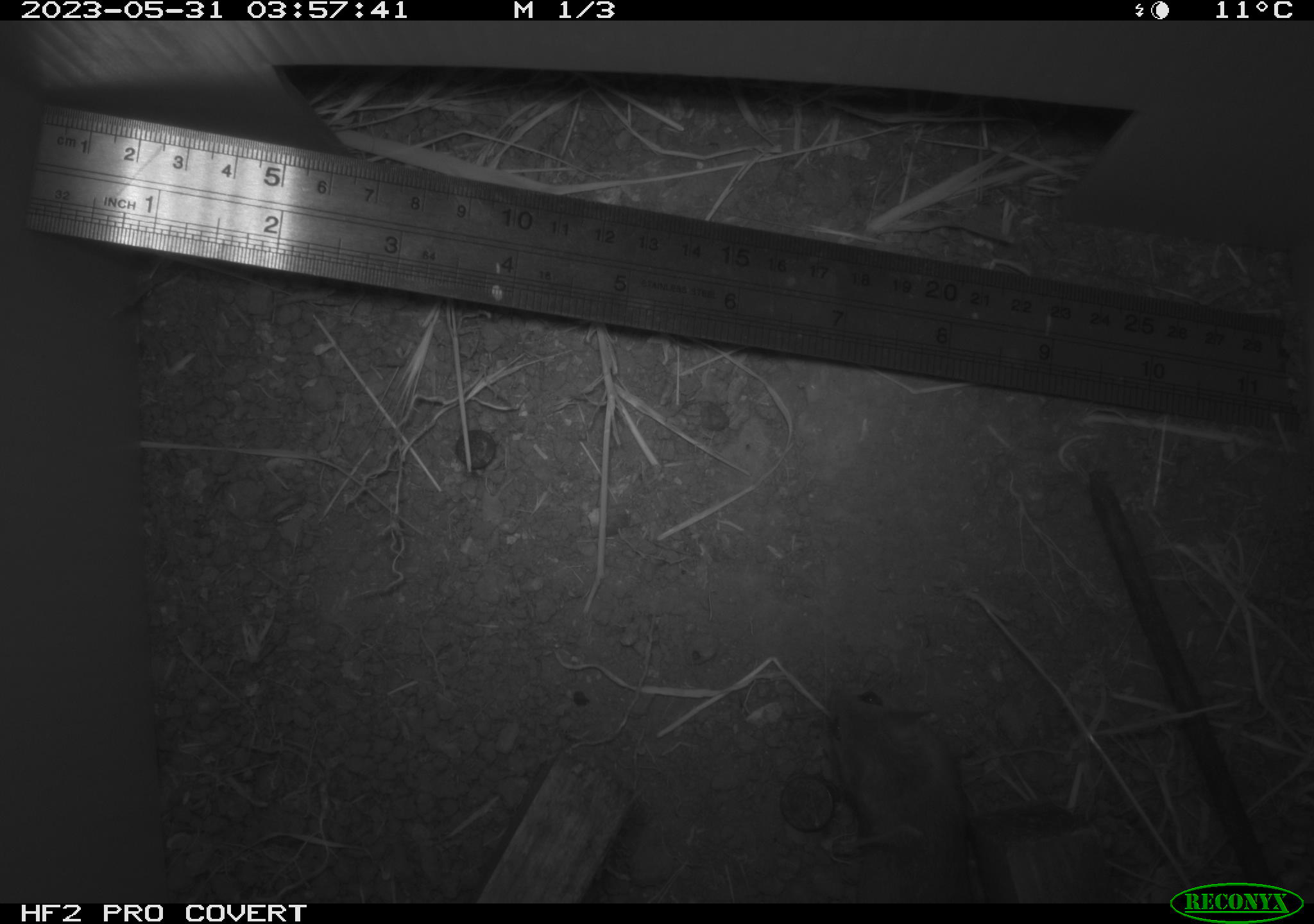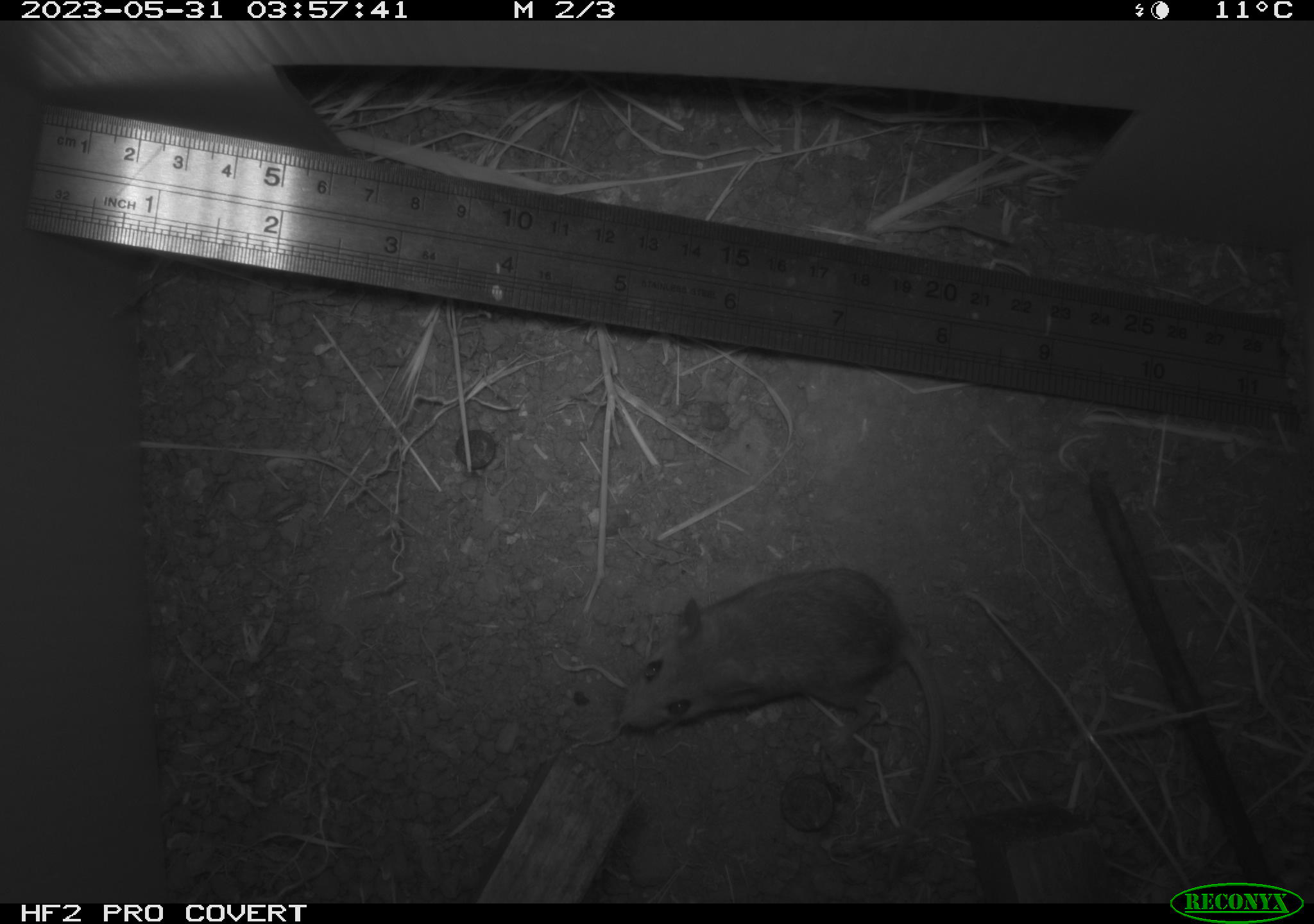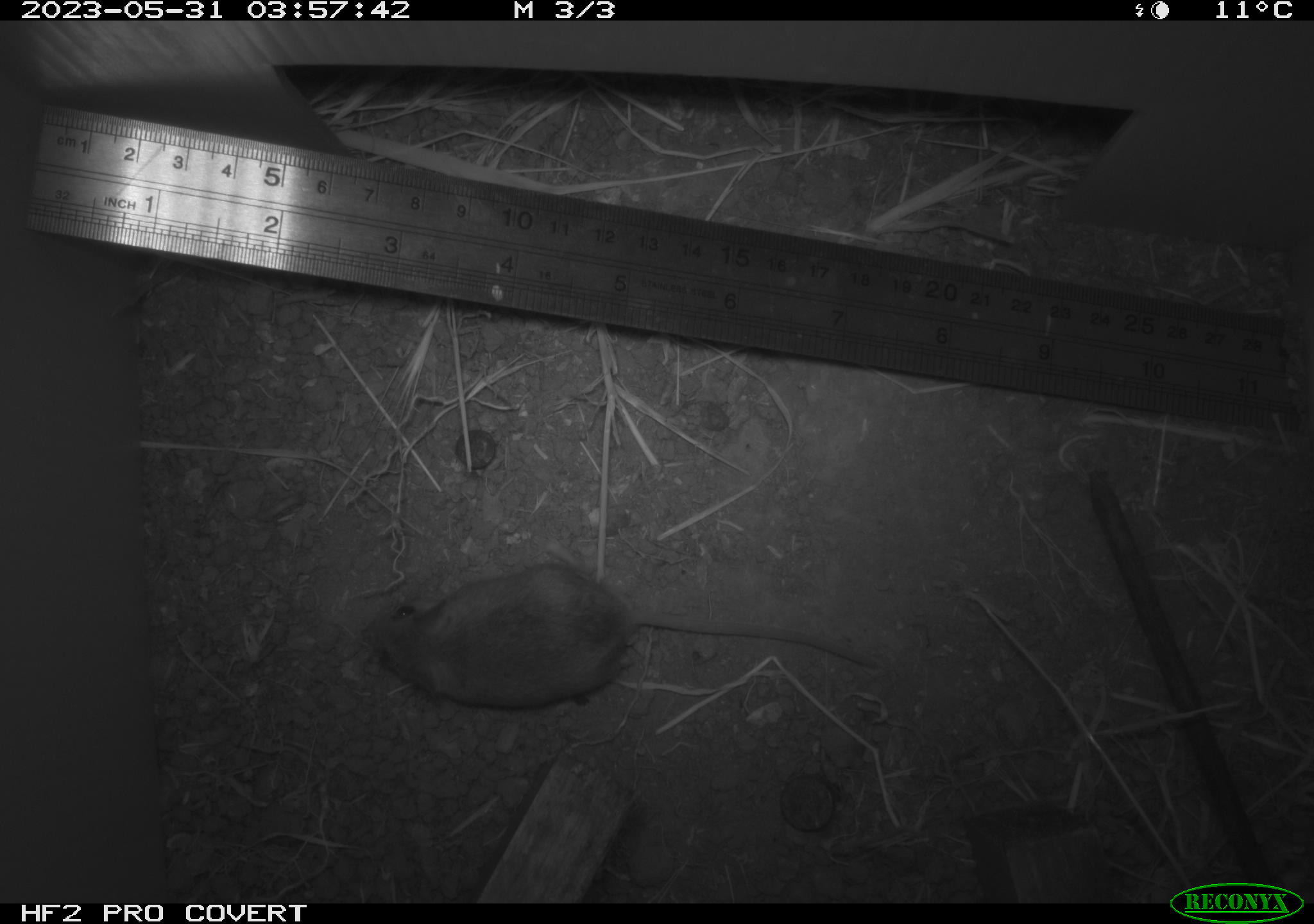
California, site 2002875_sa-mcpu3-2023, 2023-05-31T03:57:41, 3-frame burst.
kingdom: Animalia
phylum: Chordata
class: Mammalia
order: Rodentia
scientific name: Rodentia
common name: mouse species